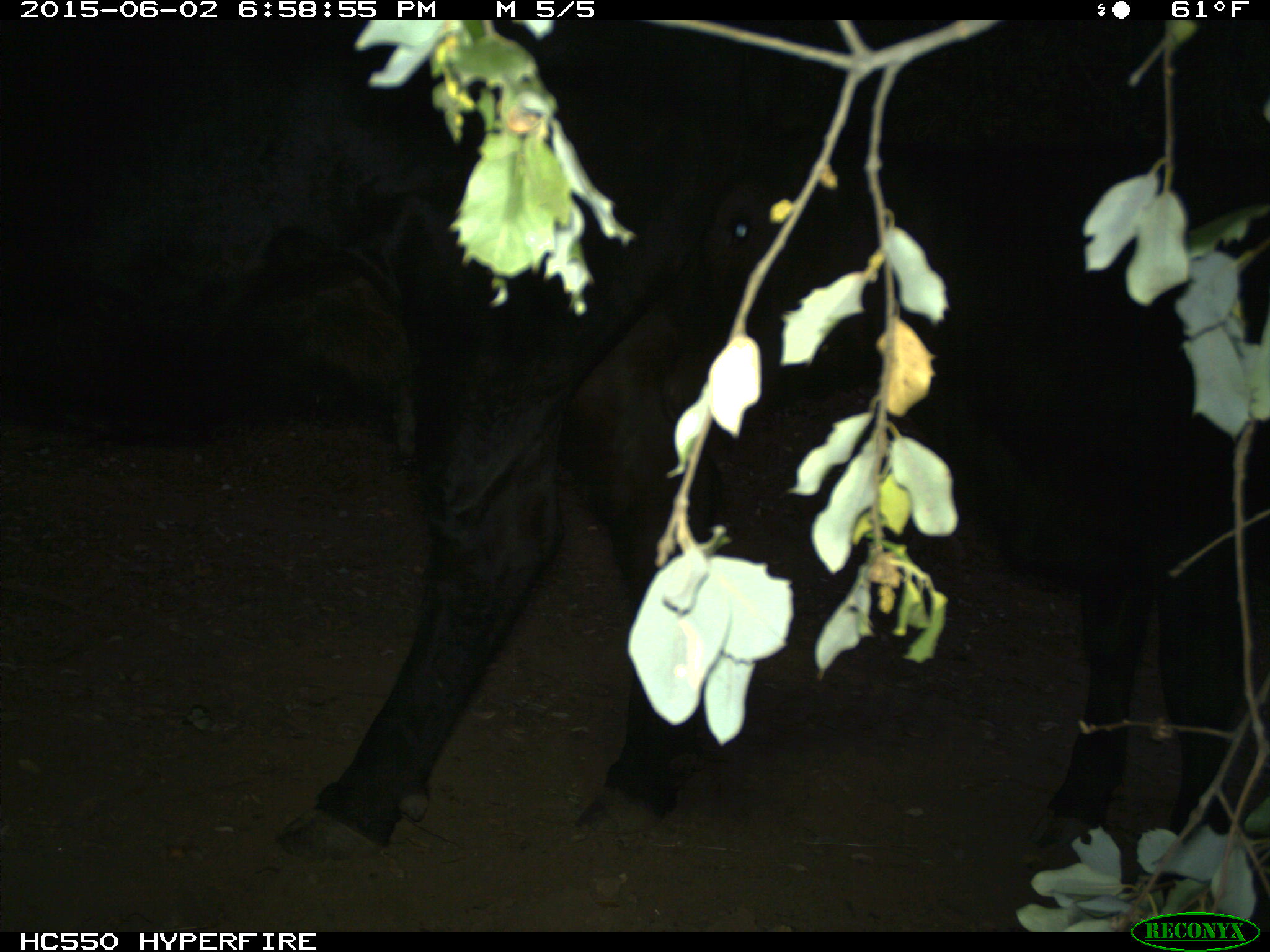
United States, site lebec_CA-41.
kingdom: Animalia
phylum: Chordata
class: Mammalia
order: Artiodactyla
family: Bovidae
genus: Bos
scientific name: Bos taurus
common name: domestic cow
Bos taurus (domestic cow).